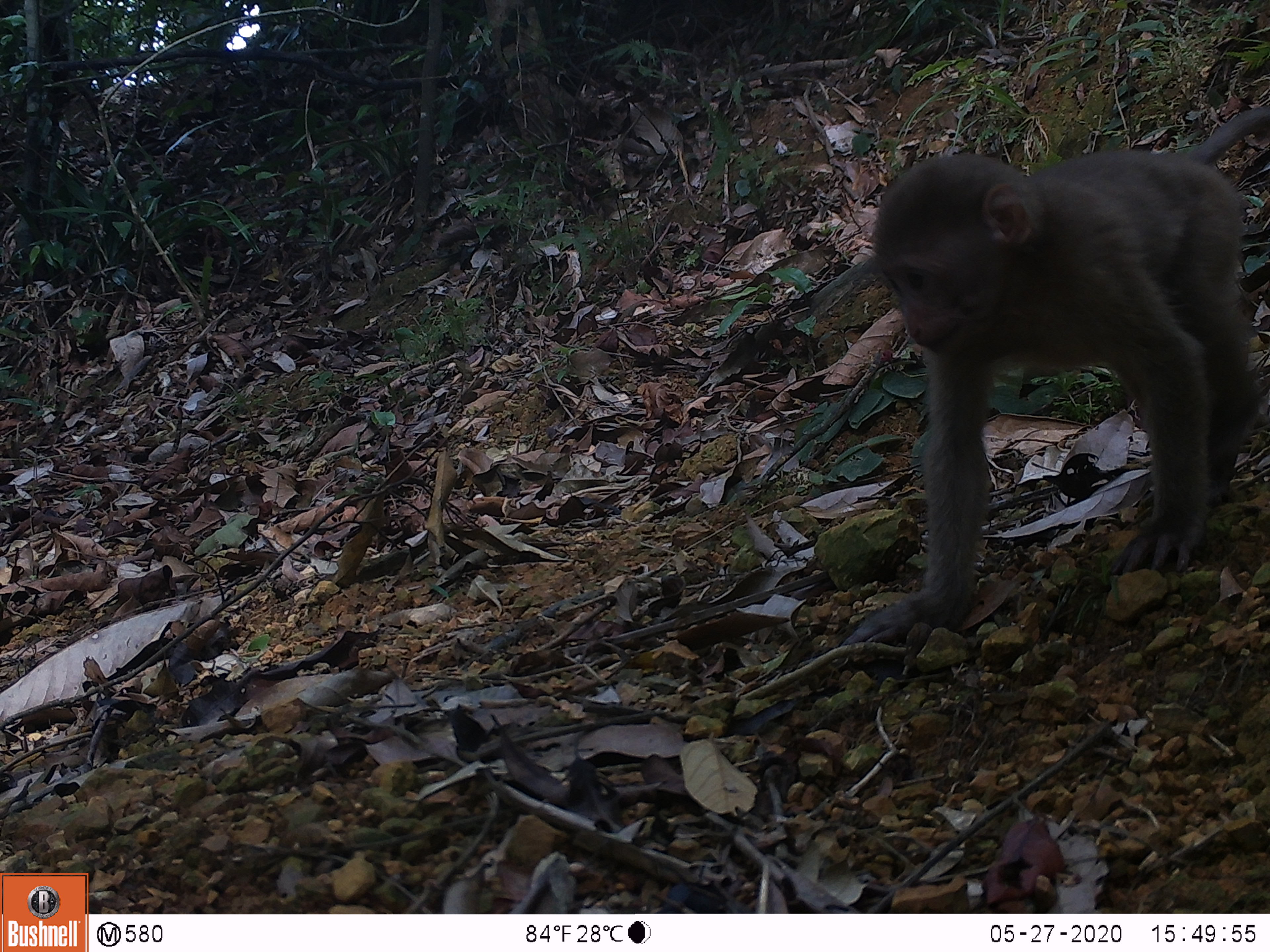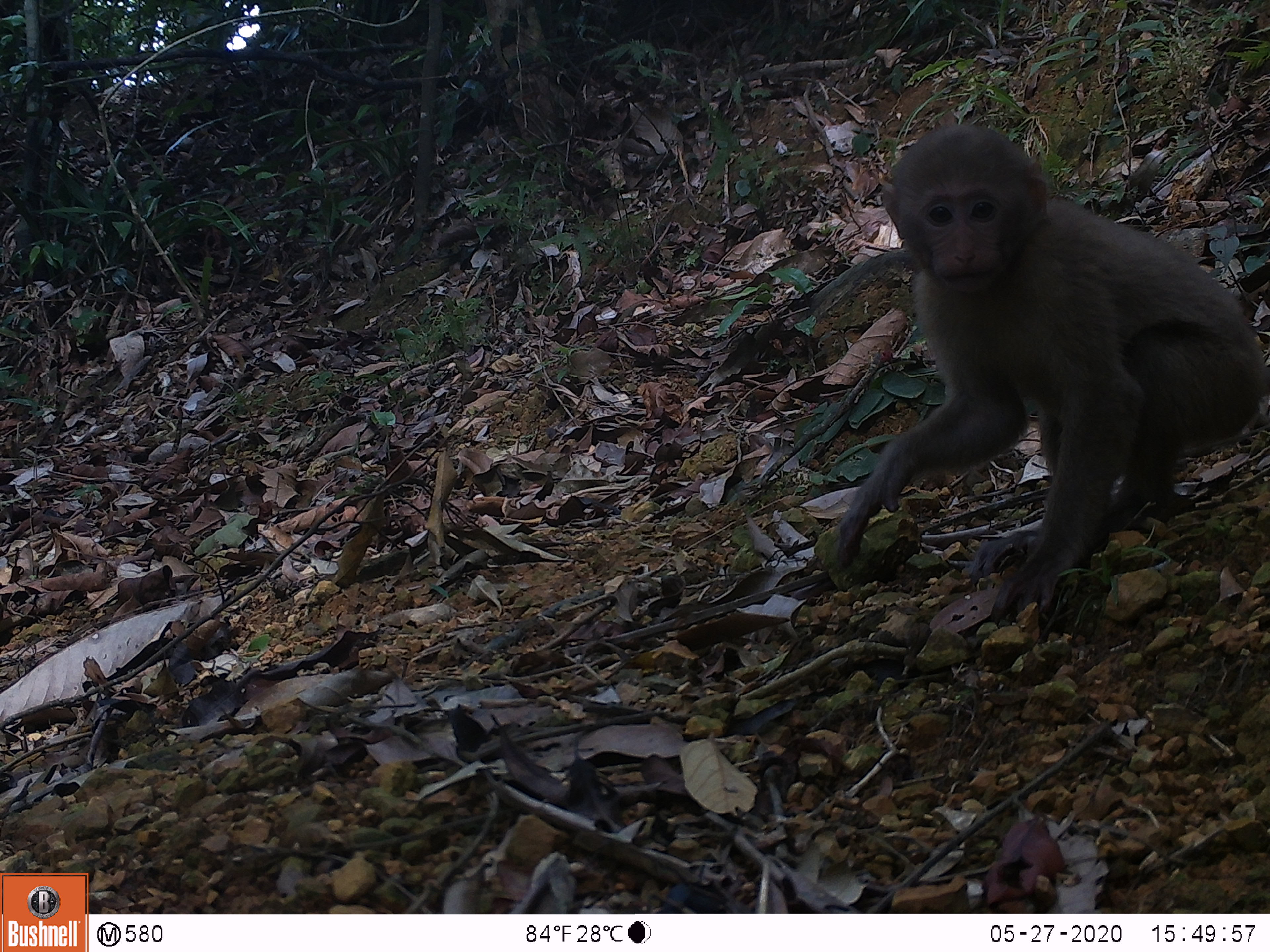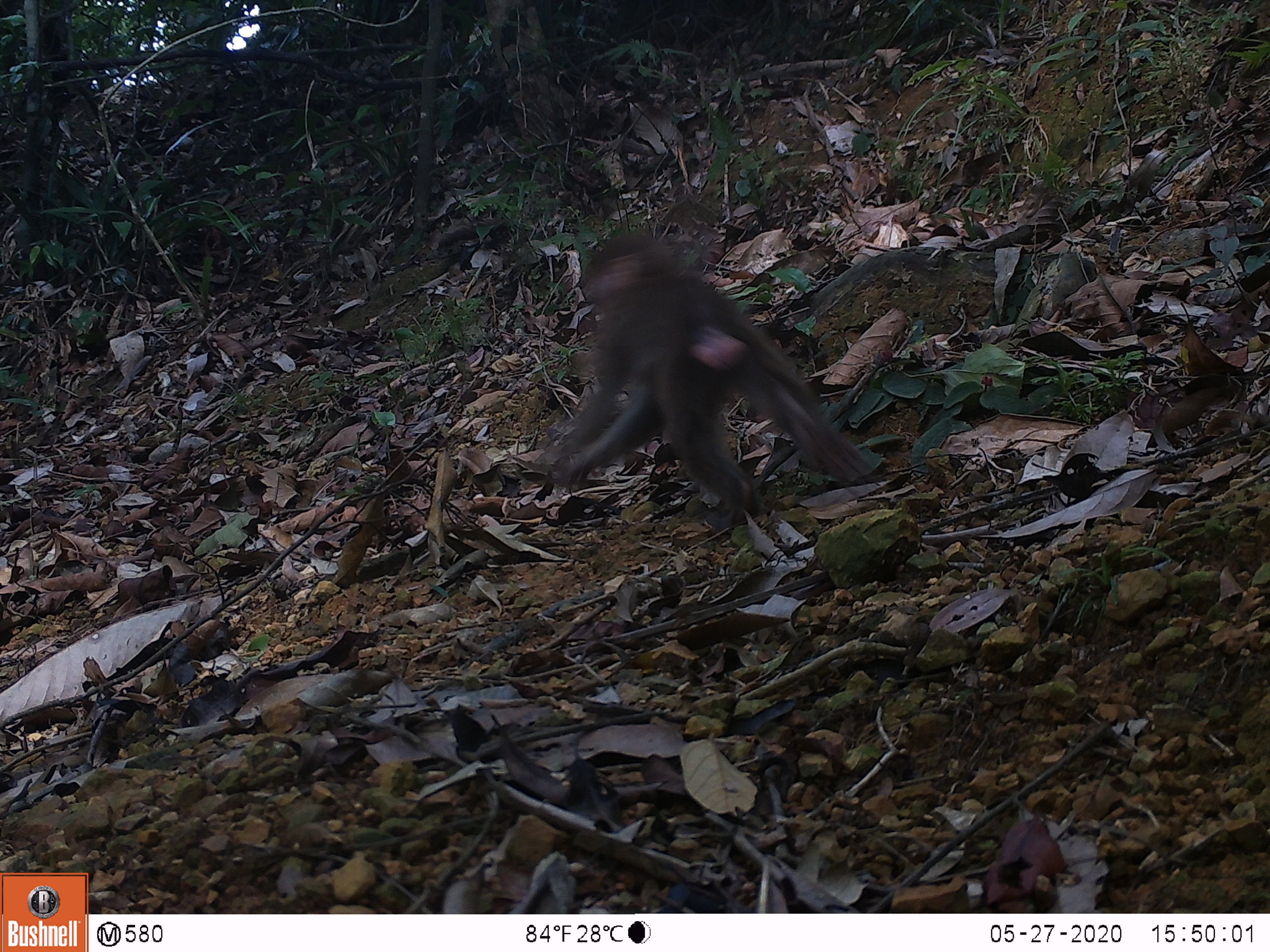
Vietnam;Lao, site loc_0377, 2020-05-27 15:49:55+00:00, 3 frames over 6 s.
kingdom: Animalia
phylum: Chordata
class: Mammalia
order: Primates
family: Cercopithecidae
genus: Macaca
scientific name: Macaca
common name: macaques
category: assam or rhesus macaque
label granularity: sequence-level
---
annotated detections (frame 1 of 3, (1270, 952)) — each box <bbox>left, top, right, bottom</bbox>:
assam or rhesus macaque: <bbox>842, 106, 1270, 644</bbox>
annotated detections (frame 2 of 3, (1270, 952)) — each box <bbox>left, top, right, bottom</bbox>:
assam or rhesus macaque: <bbox>836, 123, 1270, 624</bbox>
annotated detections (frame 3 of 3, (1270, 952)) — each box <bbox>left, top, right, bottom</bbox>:
assam or rhesus macaque: <bbox>548, 228, 870, 529</bbox>